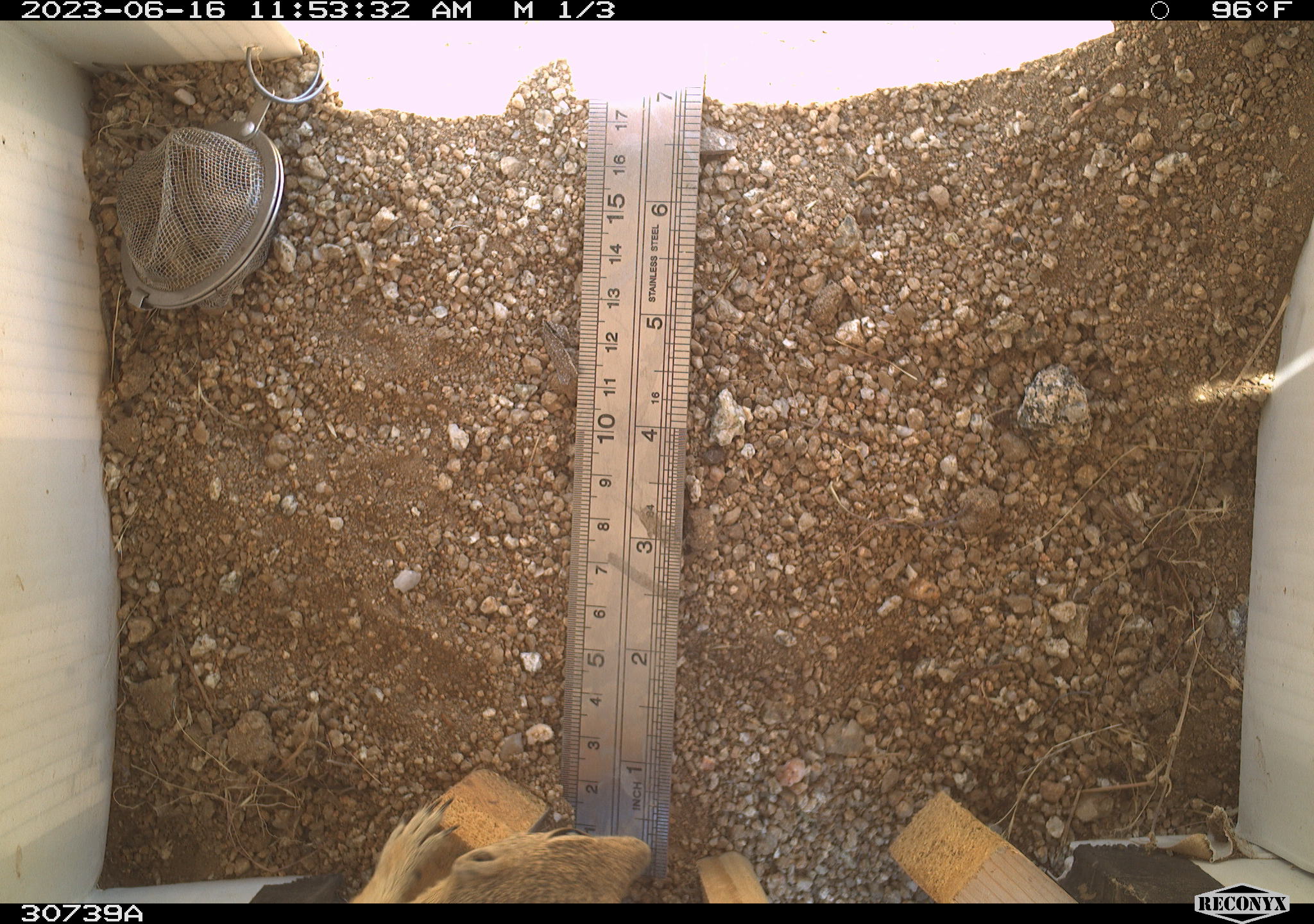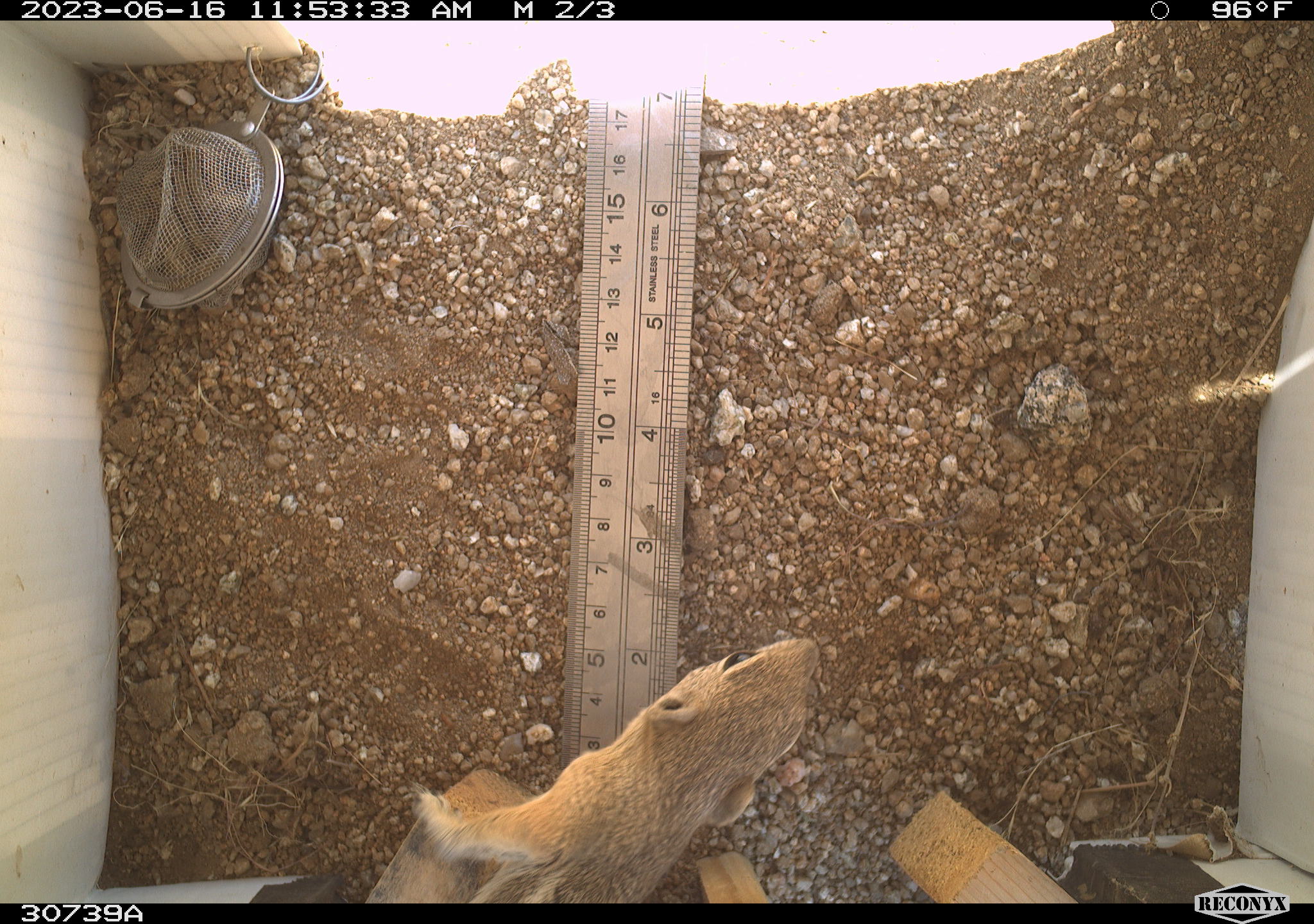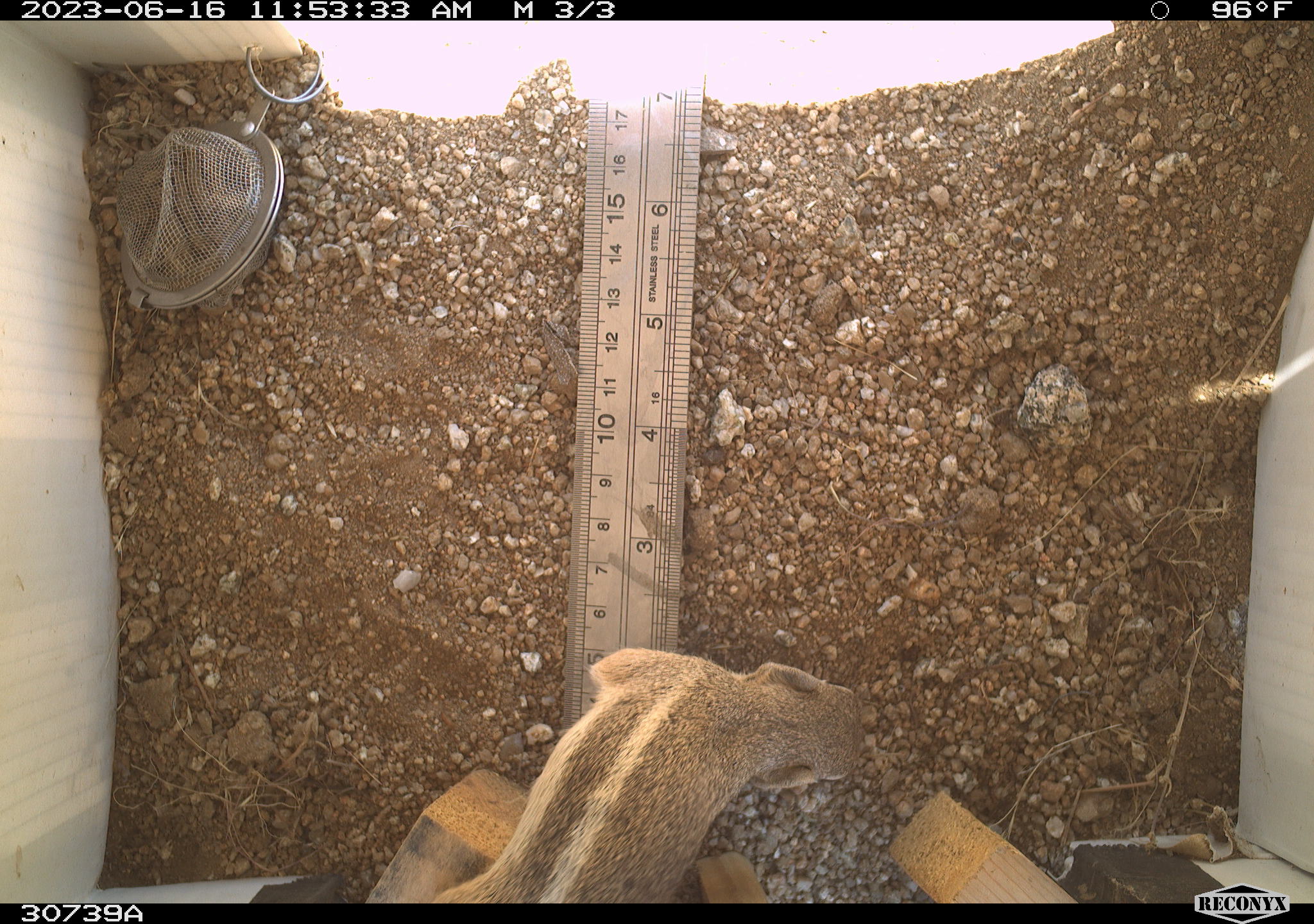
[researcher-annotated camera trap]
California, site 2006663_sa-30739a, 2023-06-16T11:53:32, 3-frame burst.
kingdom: Animalia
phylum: Chordata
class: Mammalia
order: Rodentia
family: Sciuridae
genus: Ammospermophilus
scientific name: Ammospermophilus leucurus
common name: white-tailed antelope squirrel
White-tailed antelope squirrel (Ammospermophilus leucurus).